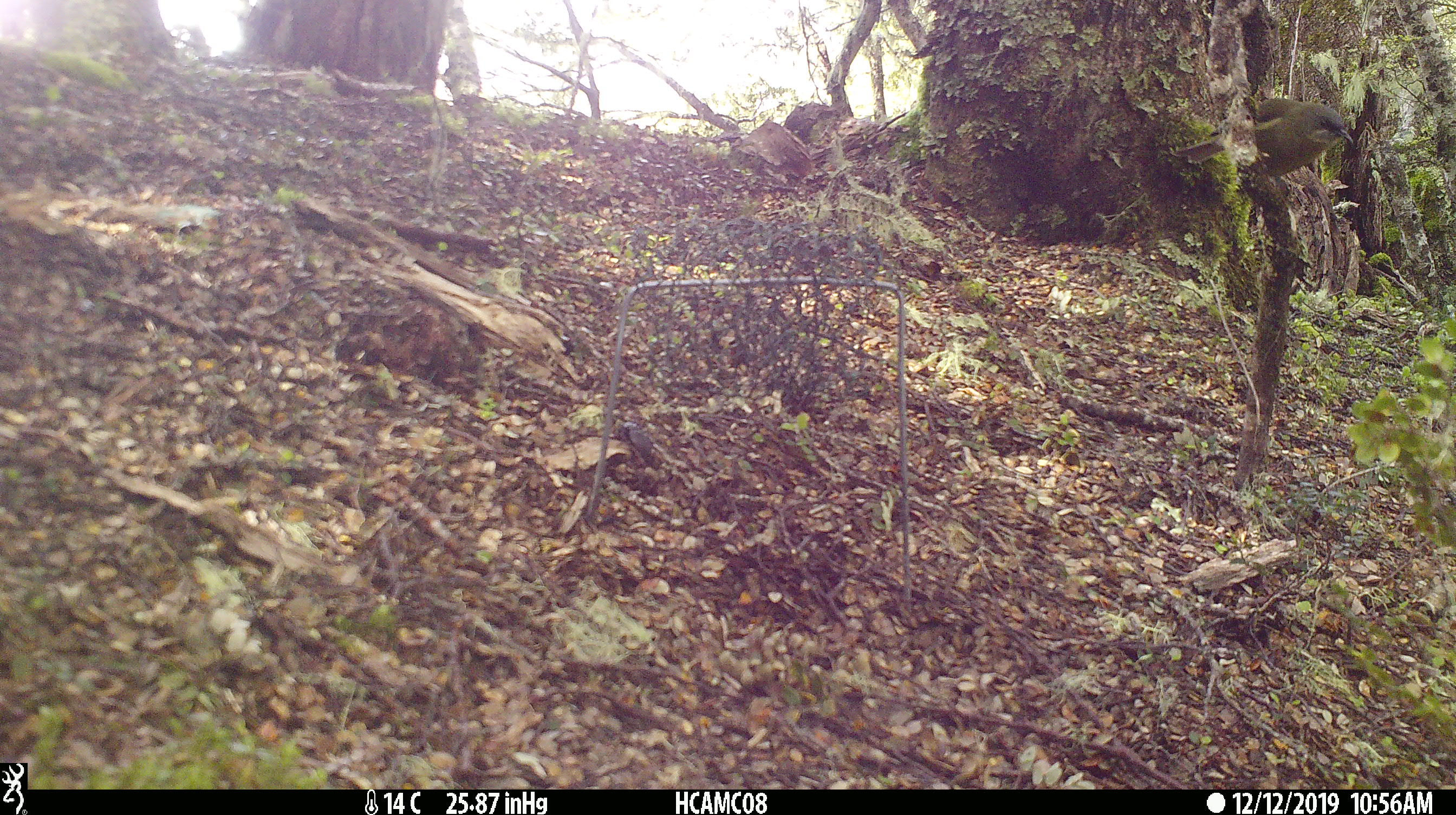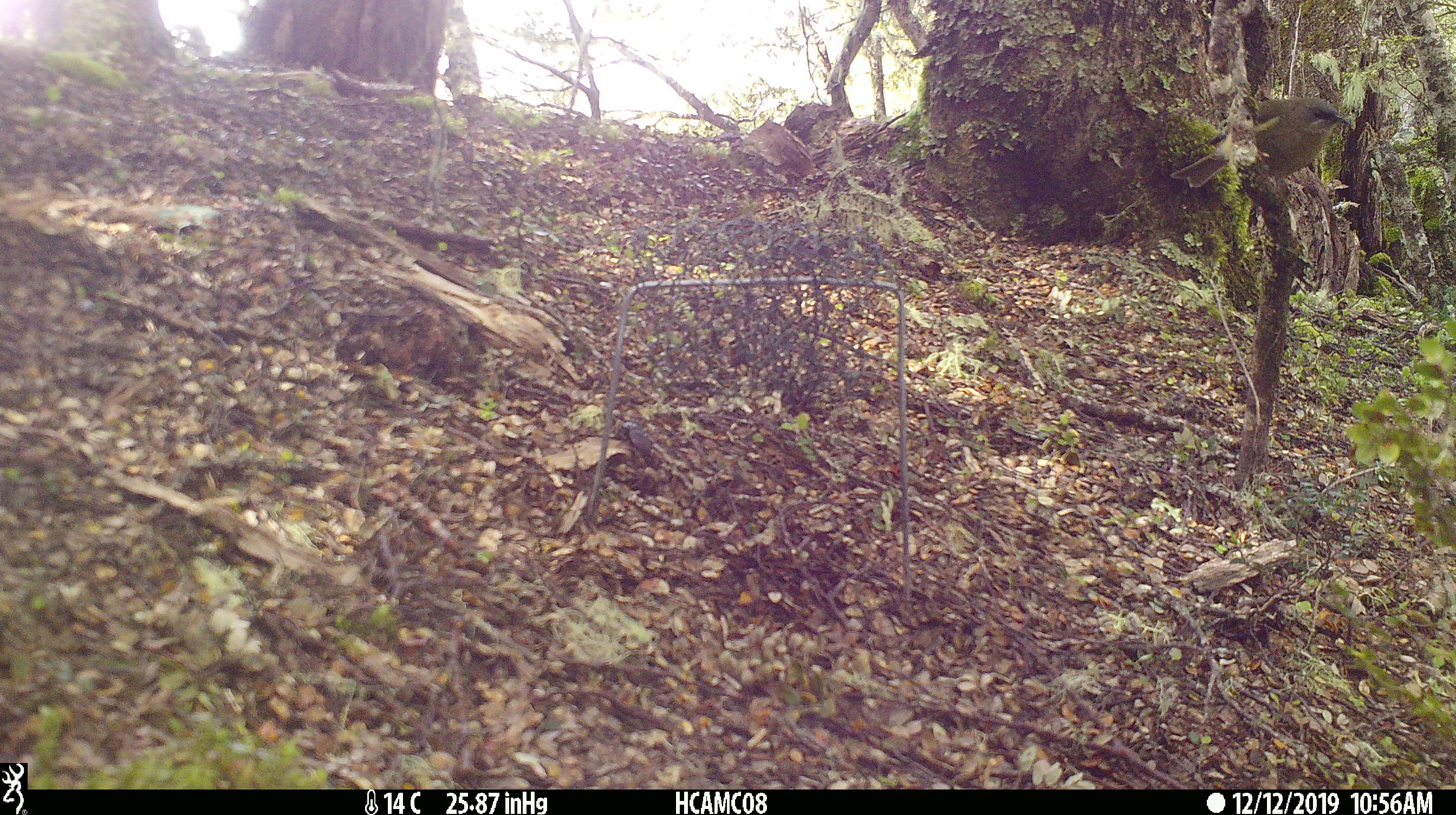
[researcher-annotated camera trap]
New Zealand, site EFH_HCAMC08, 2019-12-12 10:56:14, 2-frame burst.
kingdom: Animalia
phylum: Chordata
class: Aves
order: Passeriformes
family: Meliphagidae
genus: Anthornis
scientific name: Anthornis melanura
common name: new zealand bellbird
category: bellbird